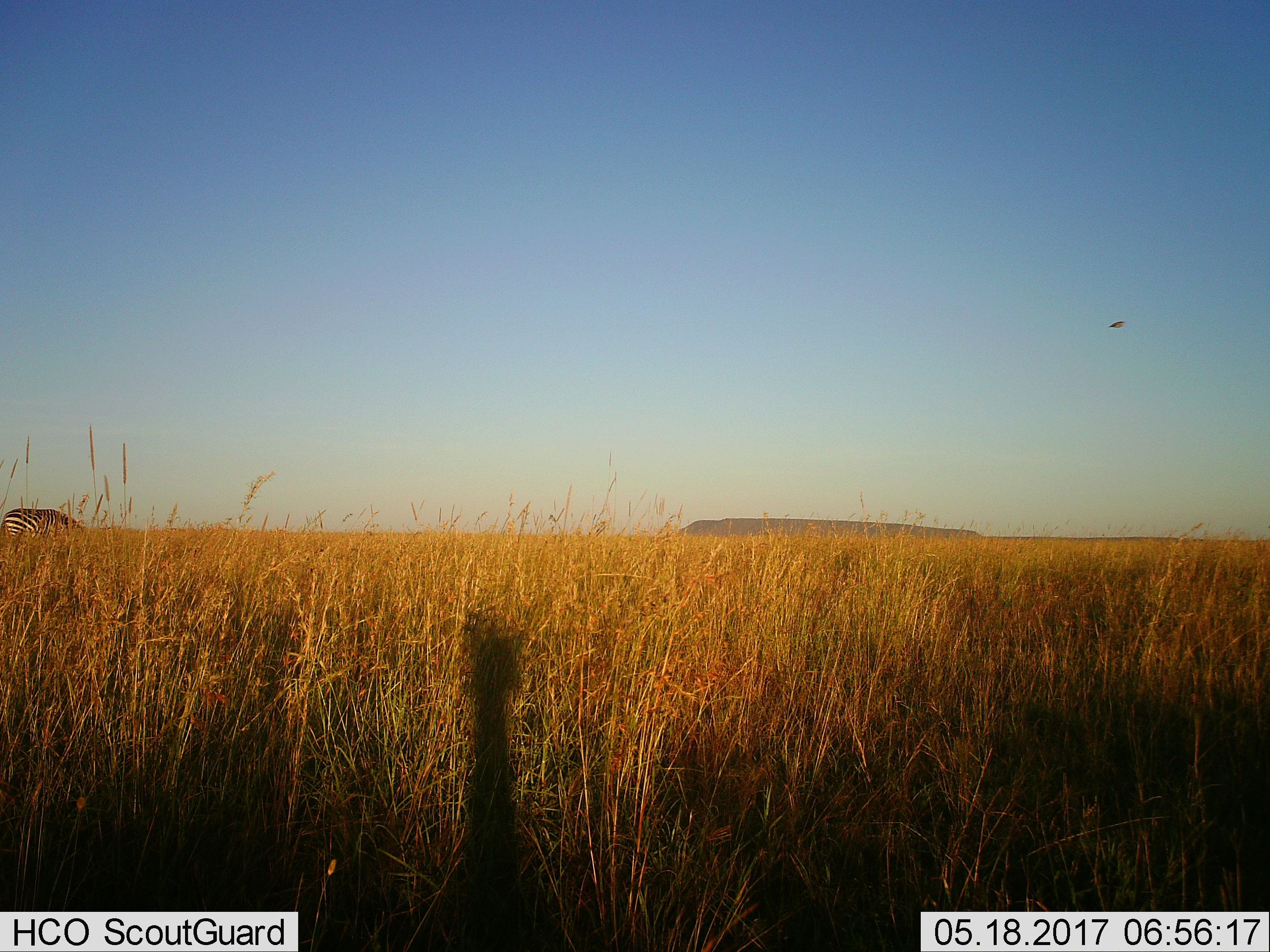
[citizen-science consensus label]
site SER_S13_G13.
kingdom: Animalia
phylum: Chordata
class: Mammalia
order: Perissodactyla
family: Equidae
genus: Equus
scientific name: Equus quagga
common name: plains zebra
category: zebraplains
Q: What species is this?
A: Zebraplains (plains zebra) (Equus quagga).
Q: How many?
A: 1.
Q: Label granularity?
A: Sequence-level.